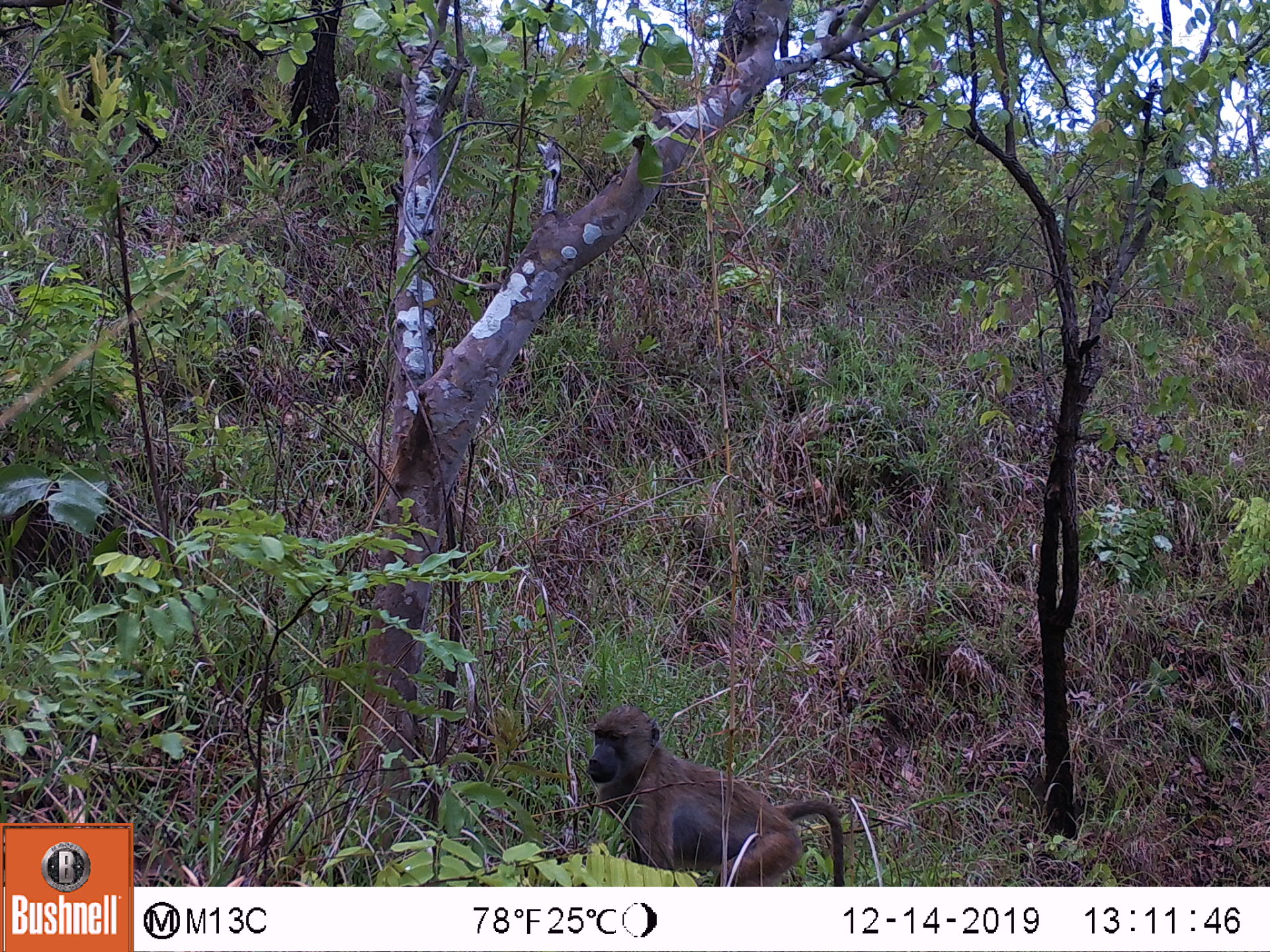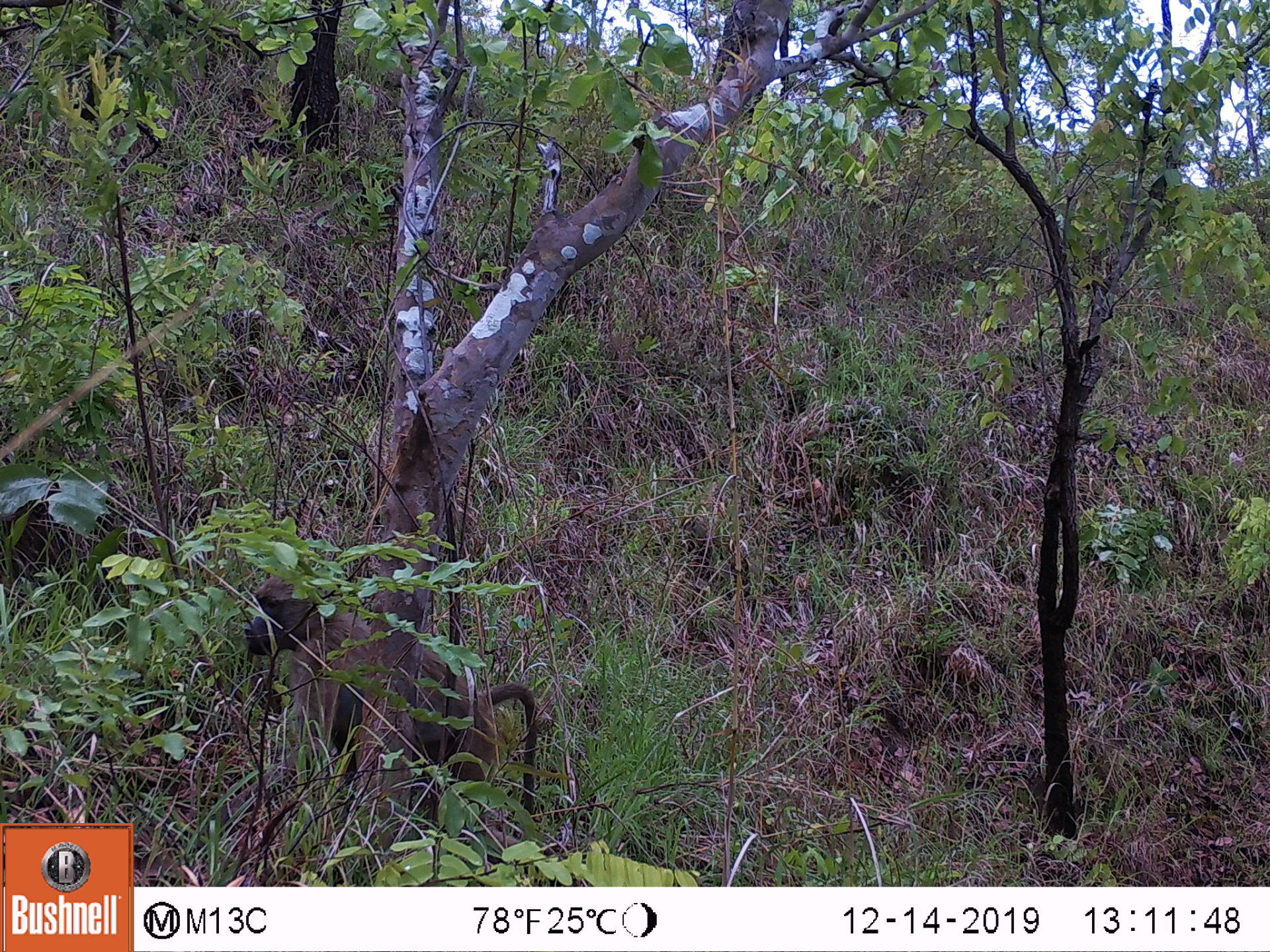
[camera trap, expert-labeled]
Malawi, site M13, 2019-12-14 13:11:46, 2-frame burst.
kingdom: Animalia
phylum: Chordata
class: Mammalia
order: Primates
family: Cercopithecidae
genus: Papio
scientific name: Papio cynocephalus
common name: yellow baboon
Yellow baboon (Papio cynocephalus), count 1.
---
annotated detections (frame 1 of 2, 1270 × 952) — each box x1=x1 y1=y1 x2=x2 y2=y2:
yellow baboon: x1=583 y1=705 x2=850 y2=880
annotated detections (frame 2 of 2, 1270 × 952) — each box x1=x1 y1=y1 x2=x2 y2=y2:
yellow baboon: x1=236 y1=569 x2=540 y2=811